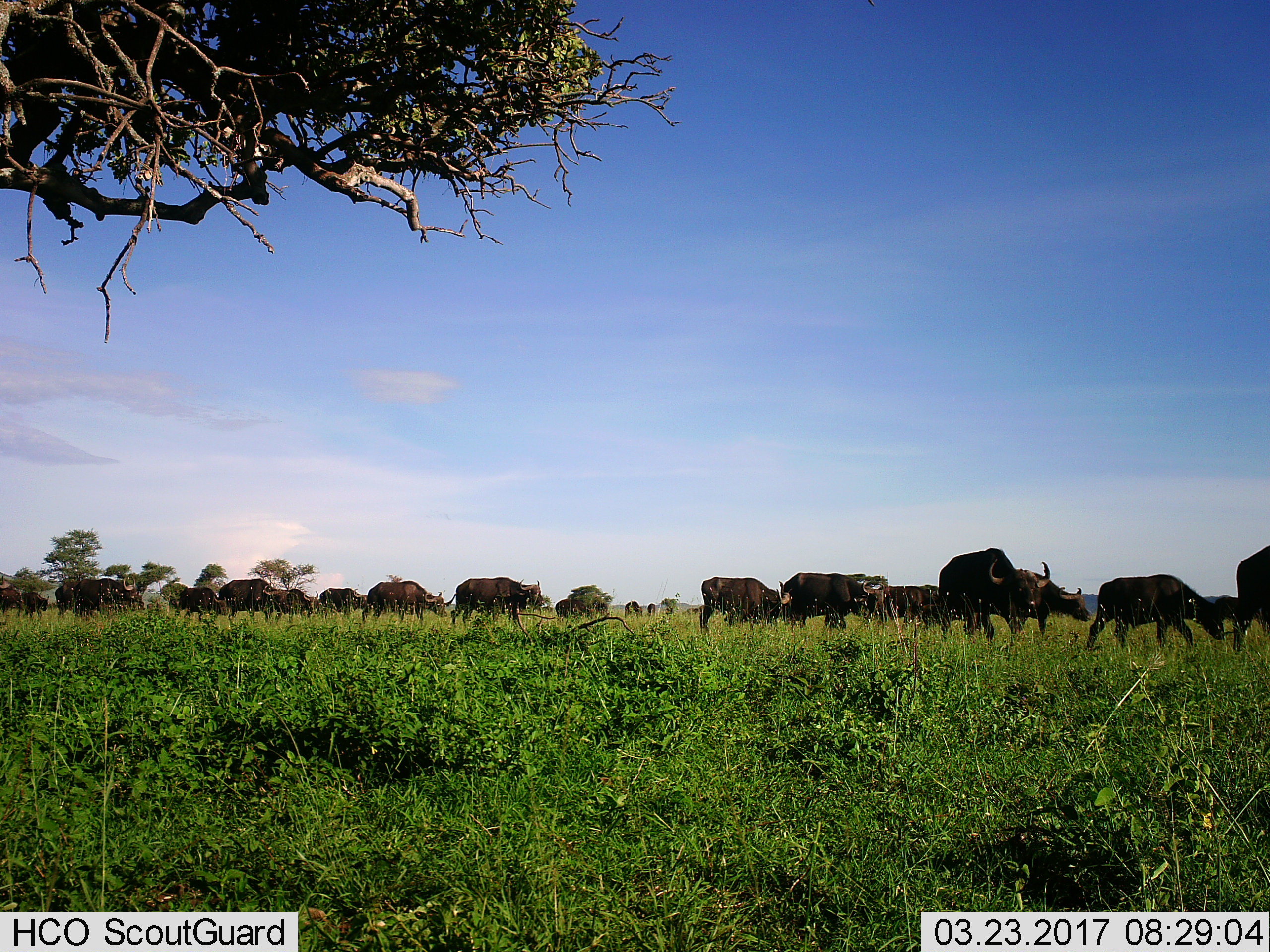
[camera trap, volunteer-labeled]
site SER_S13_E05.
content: unidentified animal